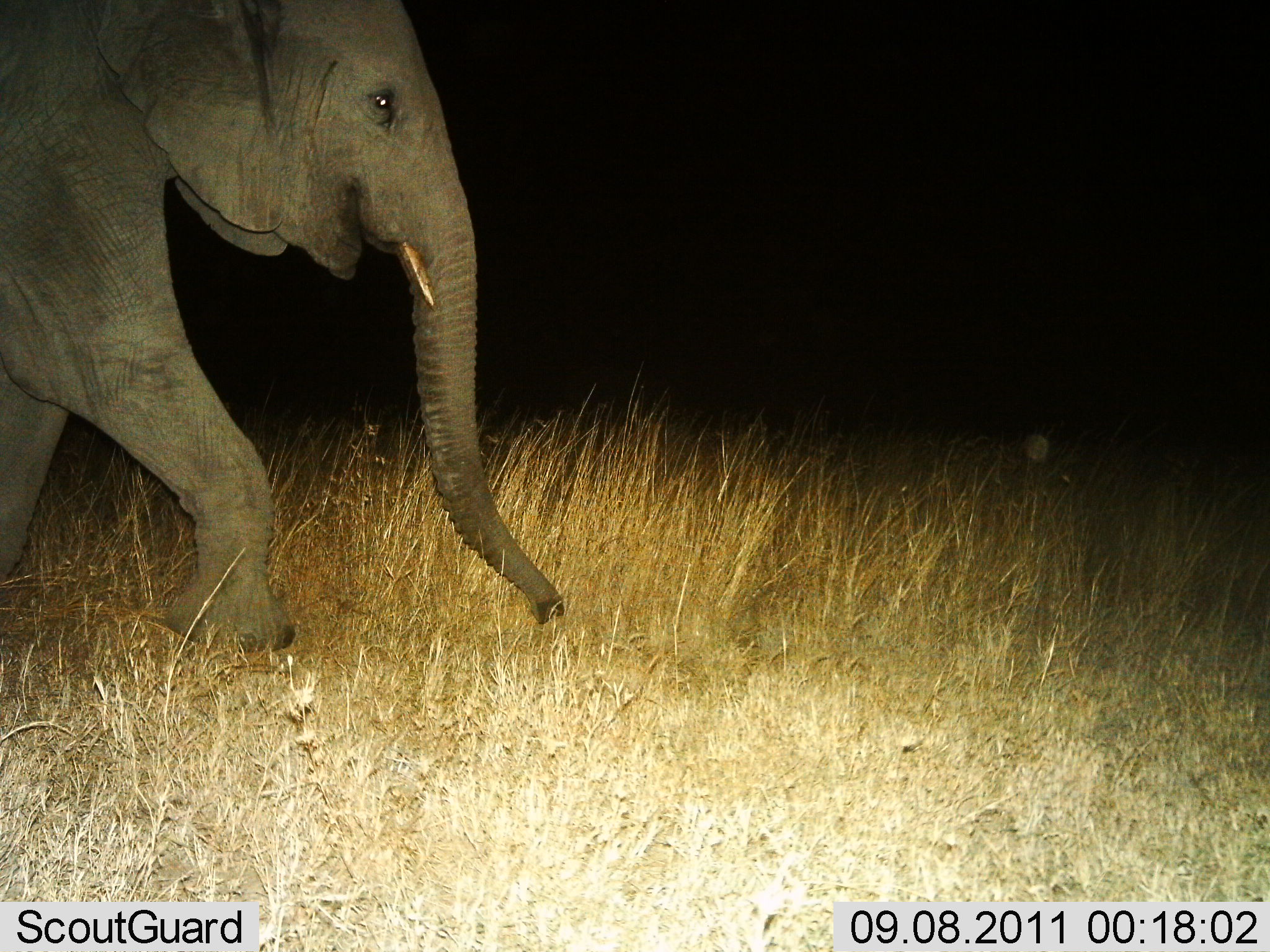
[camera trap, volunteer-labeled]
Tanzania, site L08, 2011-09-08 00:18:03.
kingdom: Animalia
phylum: Chordata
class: Mammalia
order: Proboscidea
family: Elephantidae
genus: Loxodonta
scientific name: Loxodonta africana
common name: african bush elephant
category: elephant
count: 1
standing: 7%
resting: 0%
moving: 93%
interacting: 0%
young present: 0%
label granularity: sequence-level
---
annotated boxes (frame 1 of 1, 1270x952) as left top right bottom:
animal: 0 0 568 653